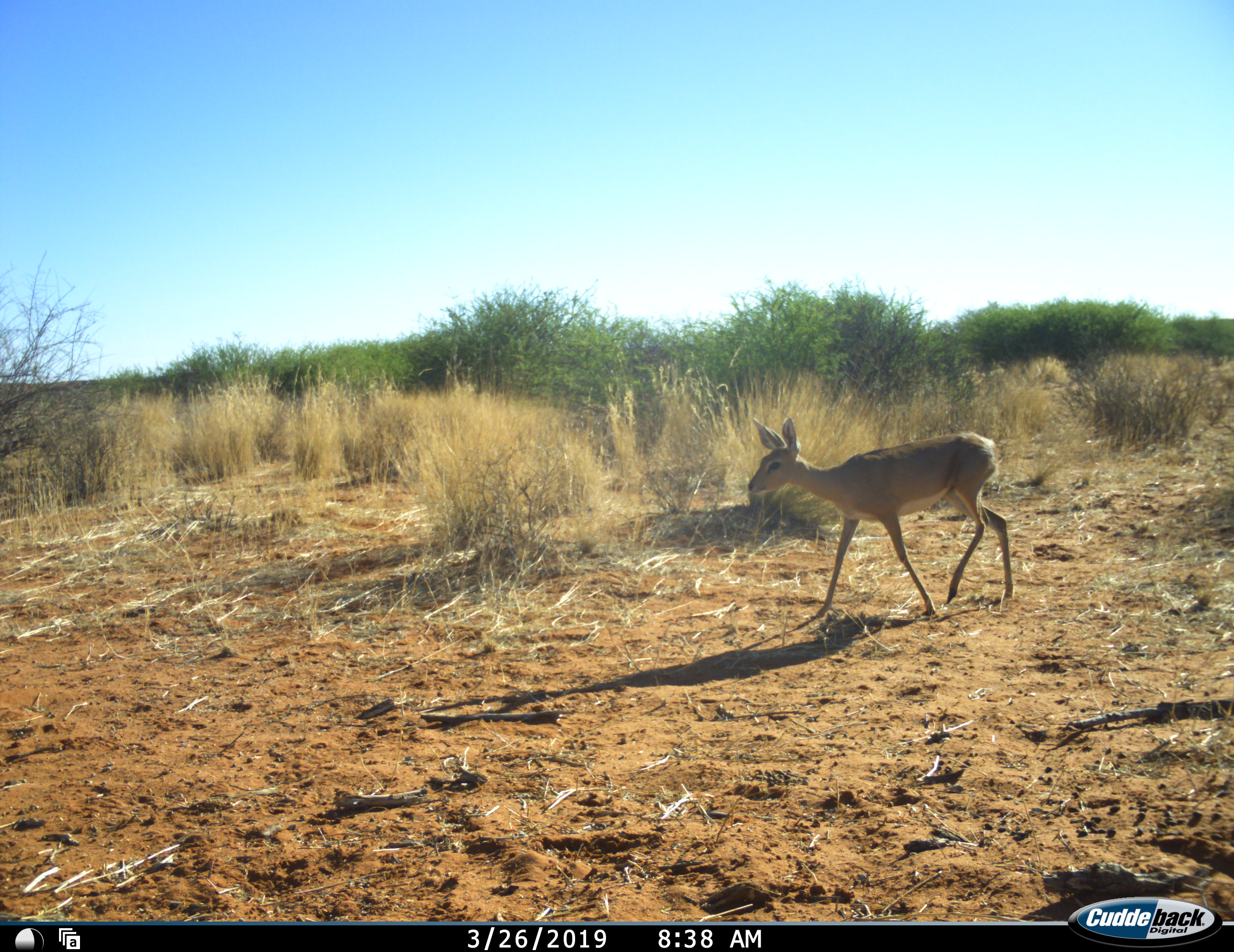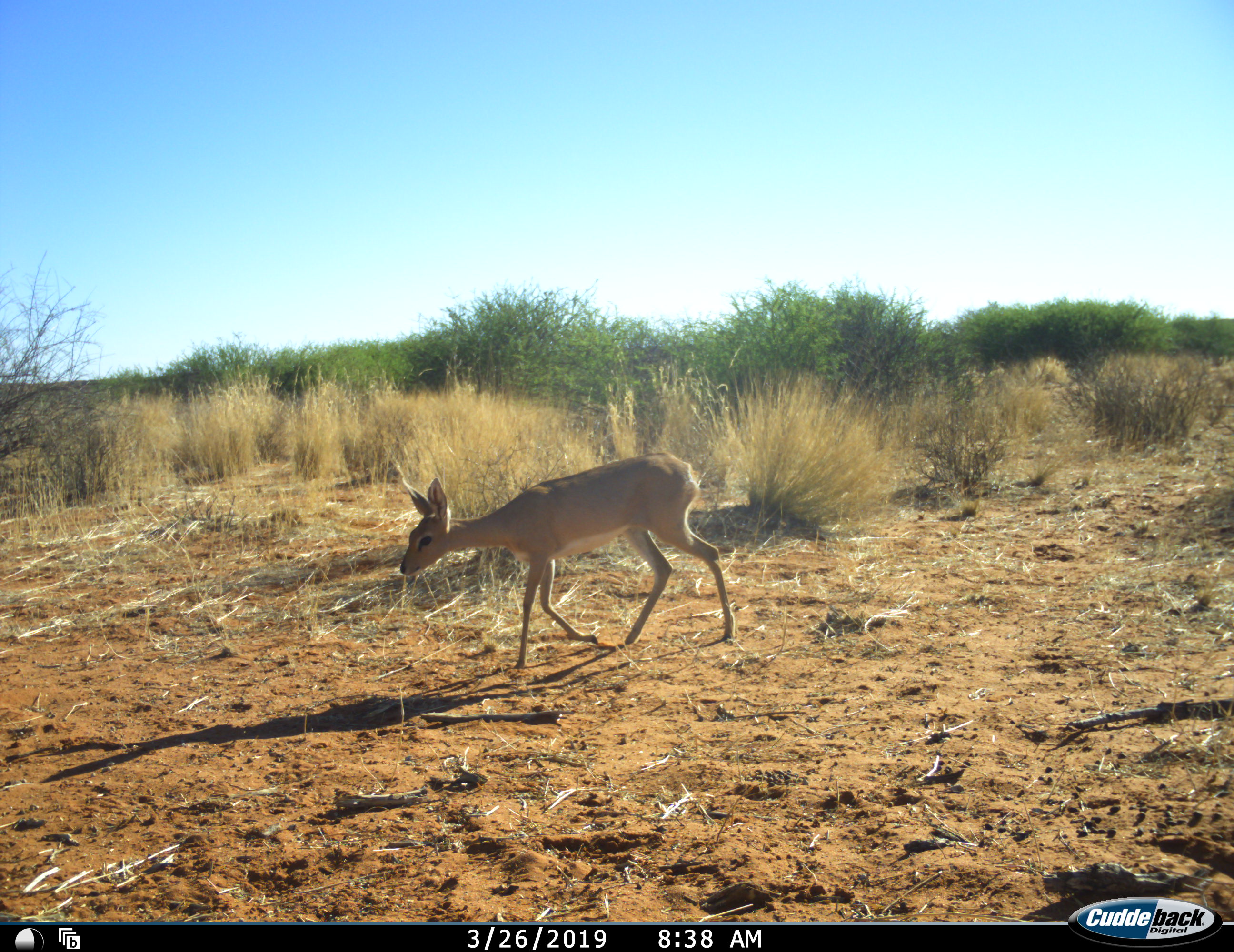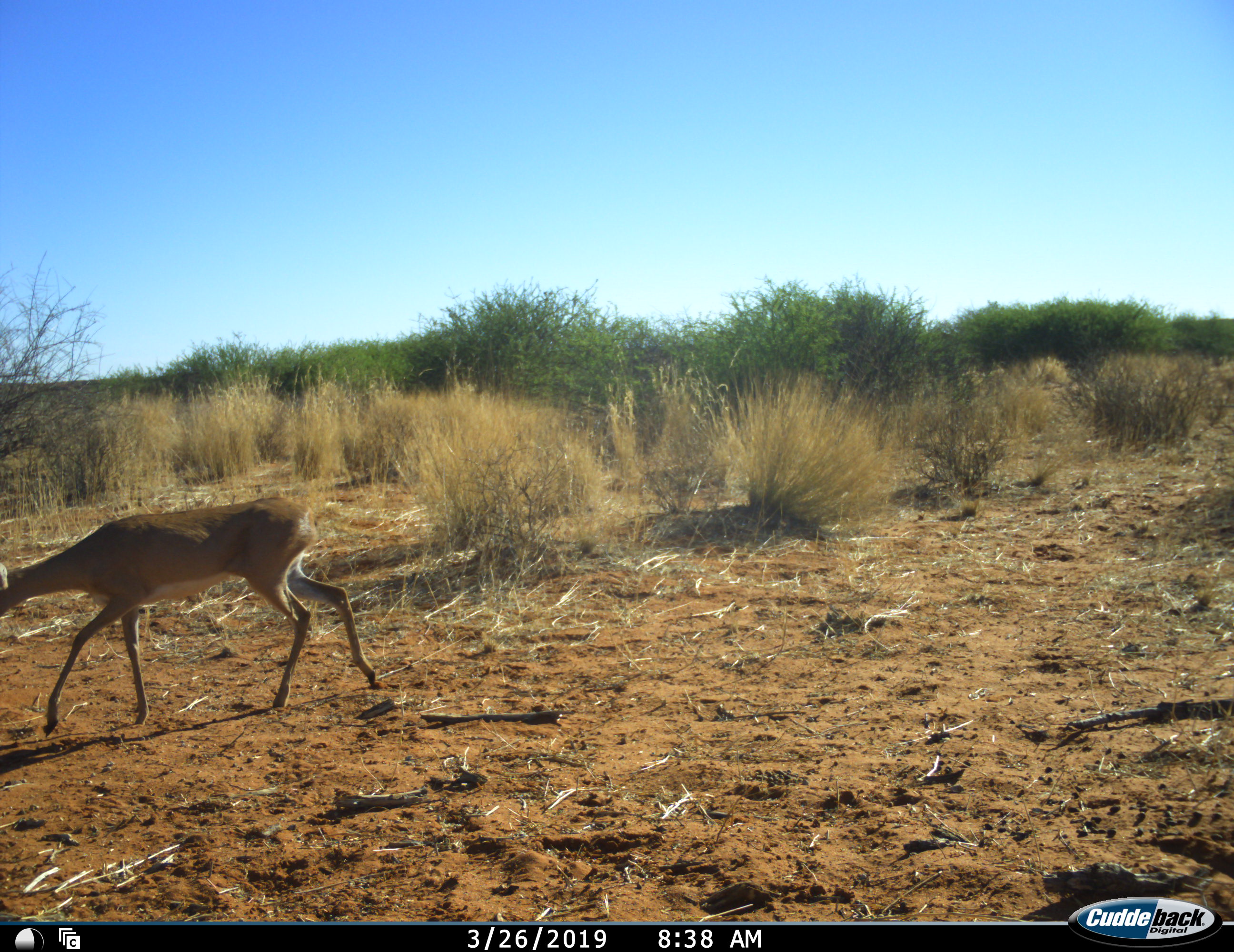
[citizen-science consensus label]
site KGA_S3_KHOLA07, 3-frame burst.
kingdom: Animalia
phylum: Chordata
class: Mammalia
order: Artiodactyla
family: Bovidae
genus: Raphicerus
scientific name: Raphicerus campestris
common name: steenbok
Steenbok (Raphicerus campestris), count 1. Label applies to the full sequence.